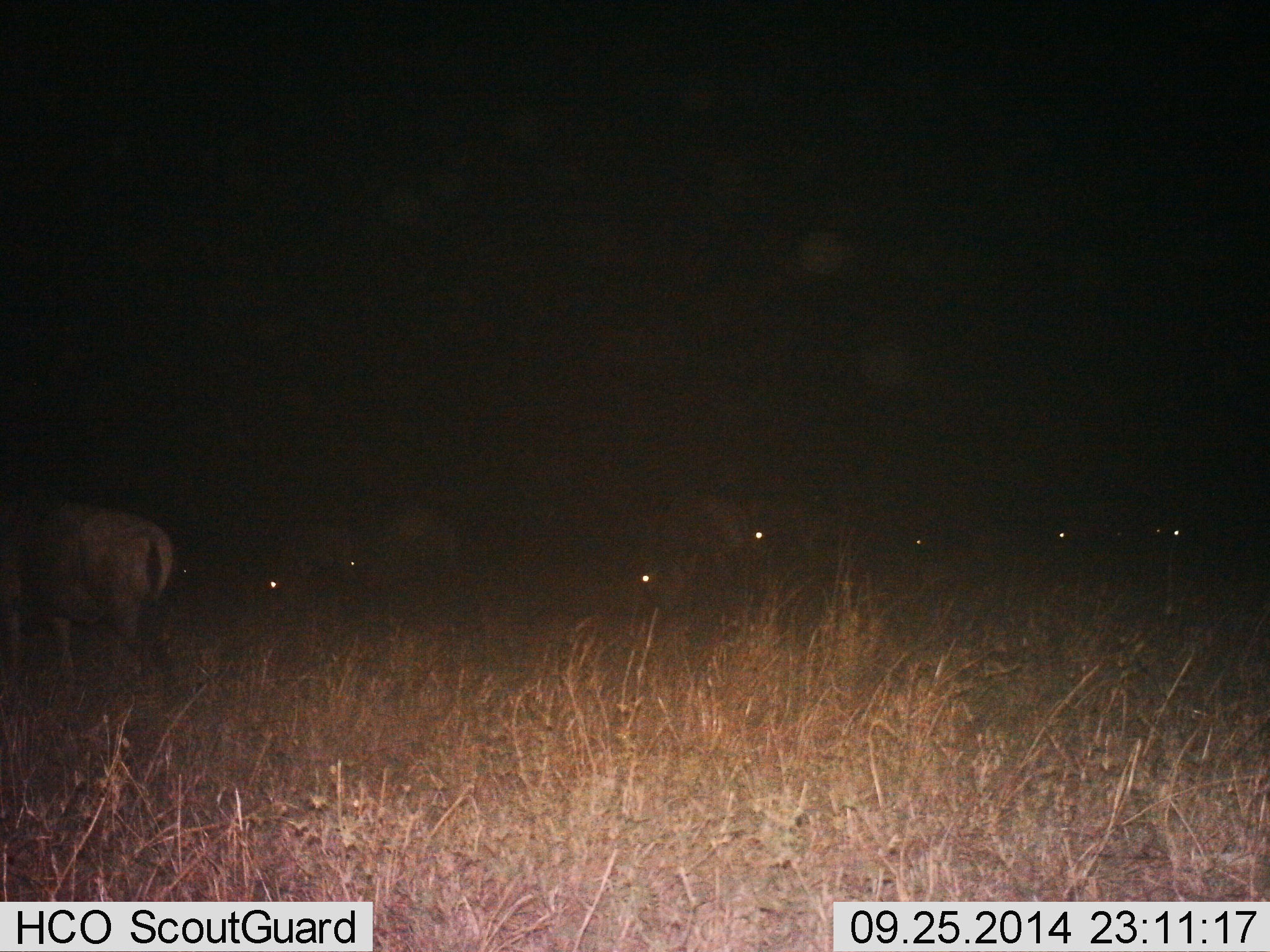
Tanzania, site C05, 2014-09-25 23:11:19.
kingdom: Animalia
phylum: Chordata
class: Mammalia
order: Artiodactyla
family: Bovidae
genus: Connochaetes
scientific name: Connochaetes taurinus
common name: blue wildebeest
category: wildebeest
Wildebeest (blue wildebeest) (Connochaetes taurinus), count 8. Behavior (volunteer vote fractions): standing 30%, resting 0%, moving 40%, interacting 0%. Young present (vote fraction): 0%. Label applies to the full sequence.